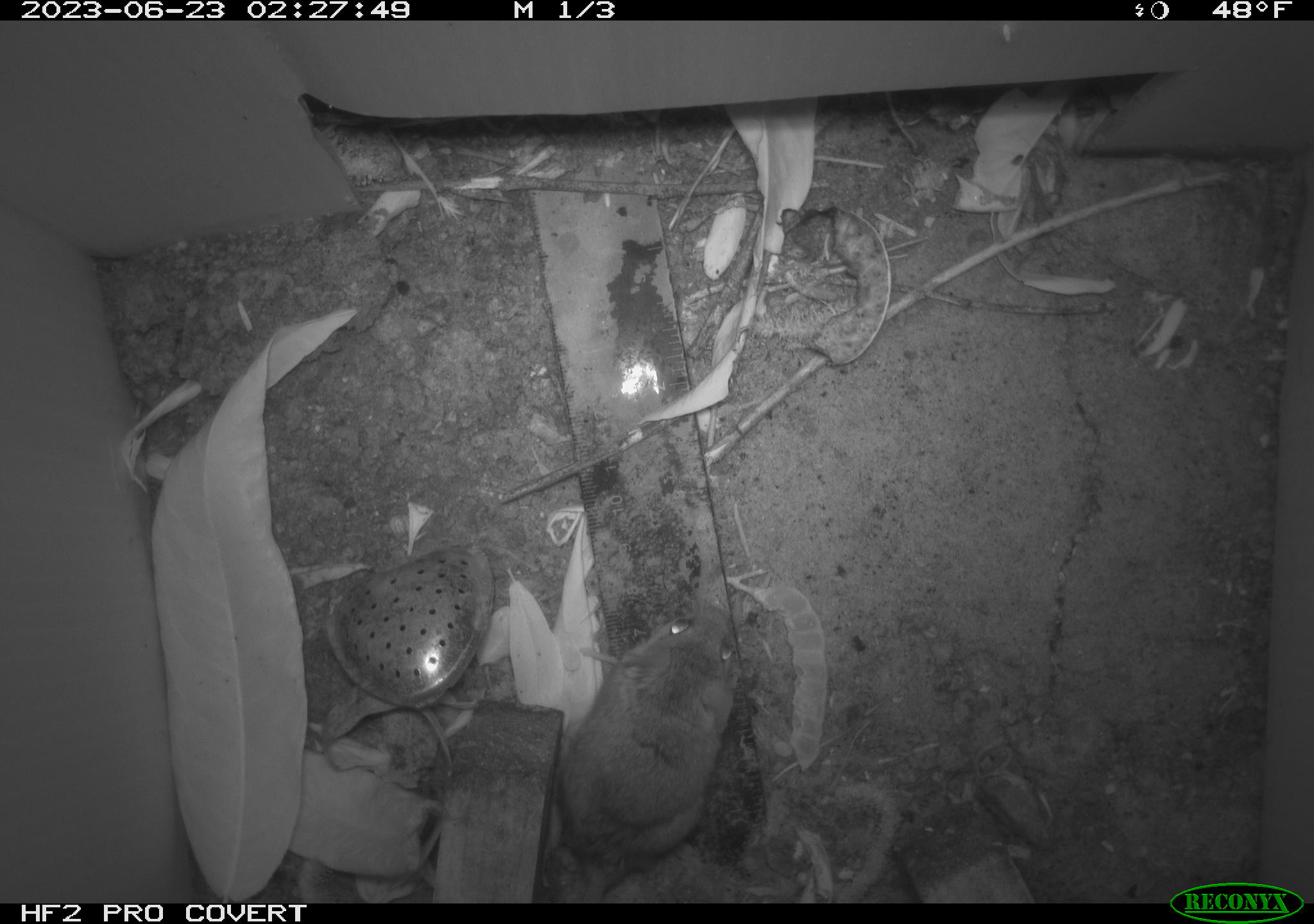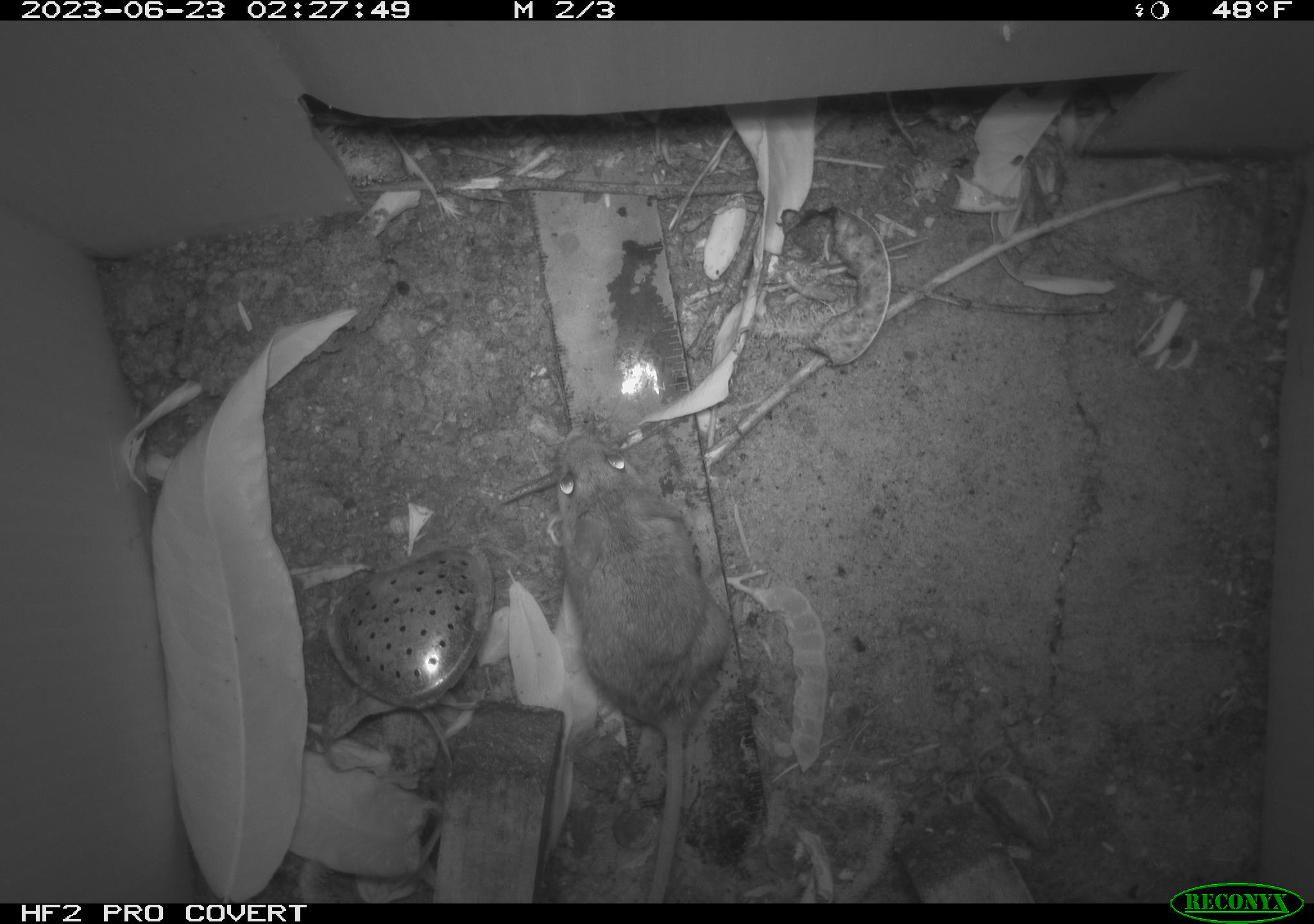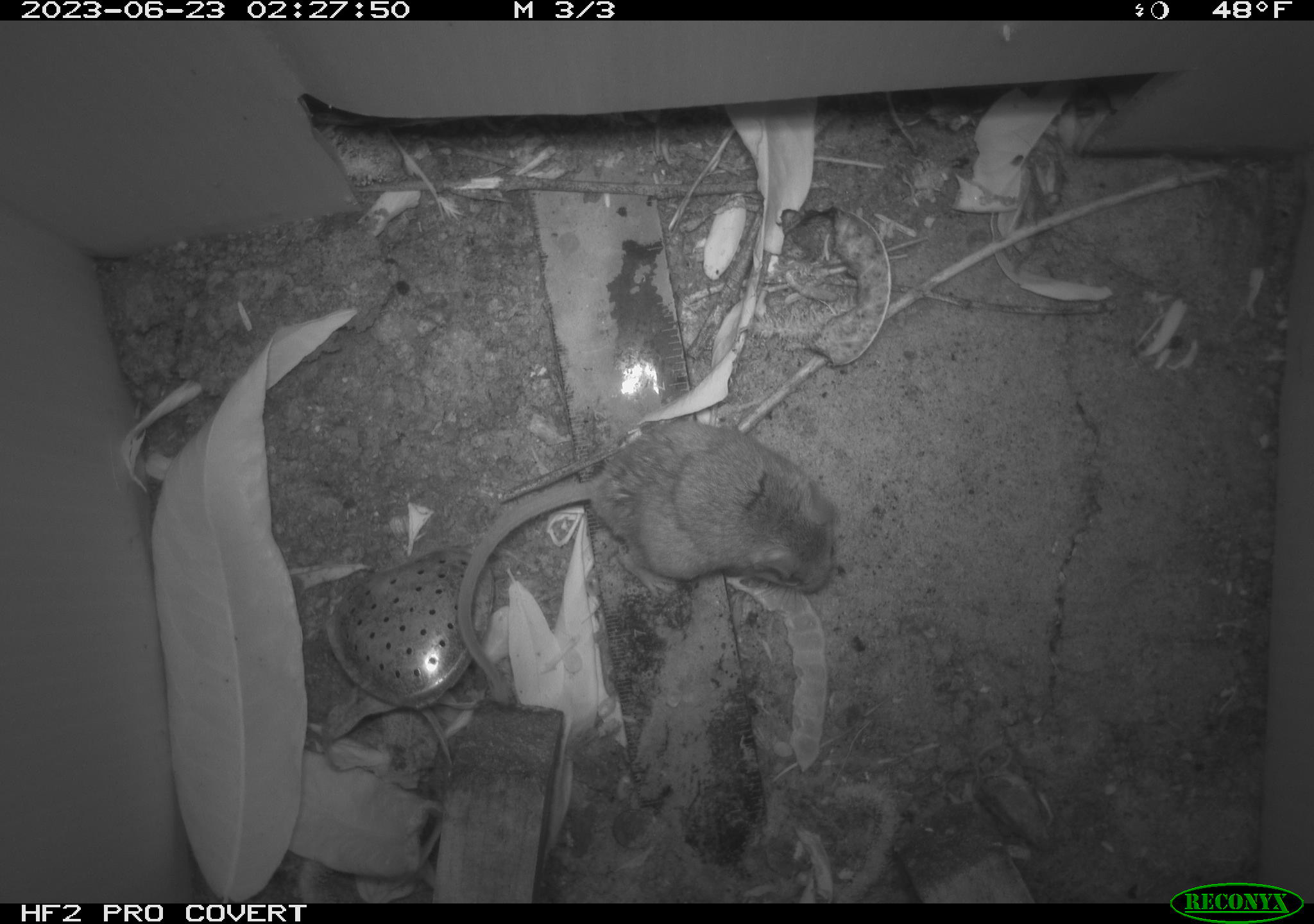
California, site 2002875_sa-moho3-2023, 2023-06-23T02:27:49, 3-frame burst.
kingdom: Animalia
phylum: Chordata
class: Mammalia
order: Rodentia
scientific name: Rodentia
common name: mouse species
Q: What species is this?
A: Mouse species (Rodentia).